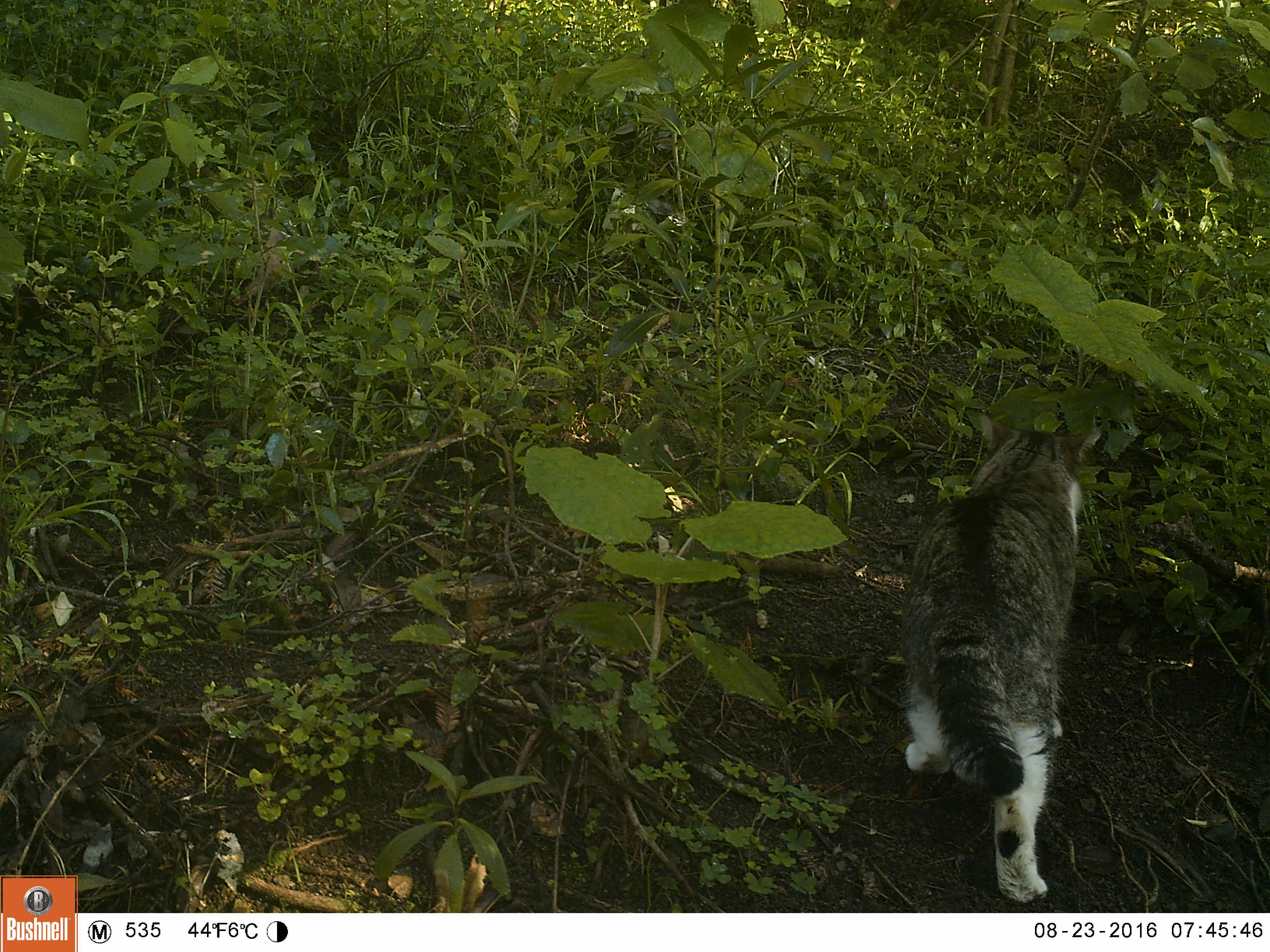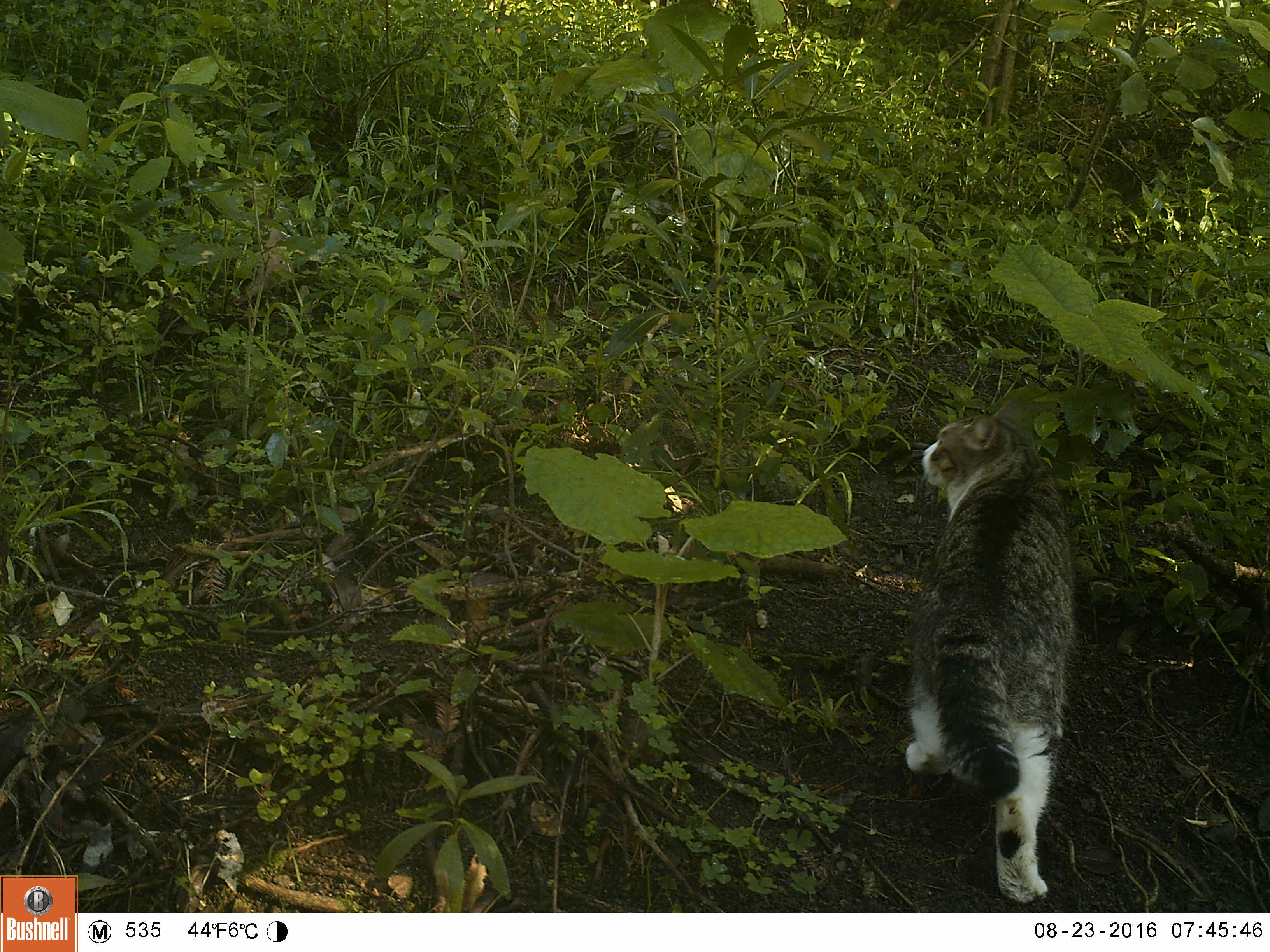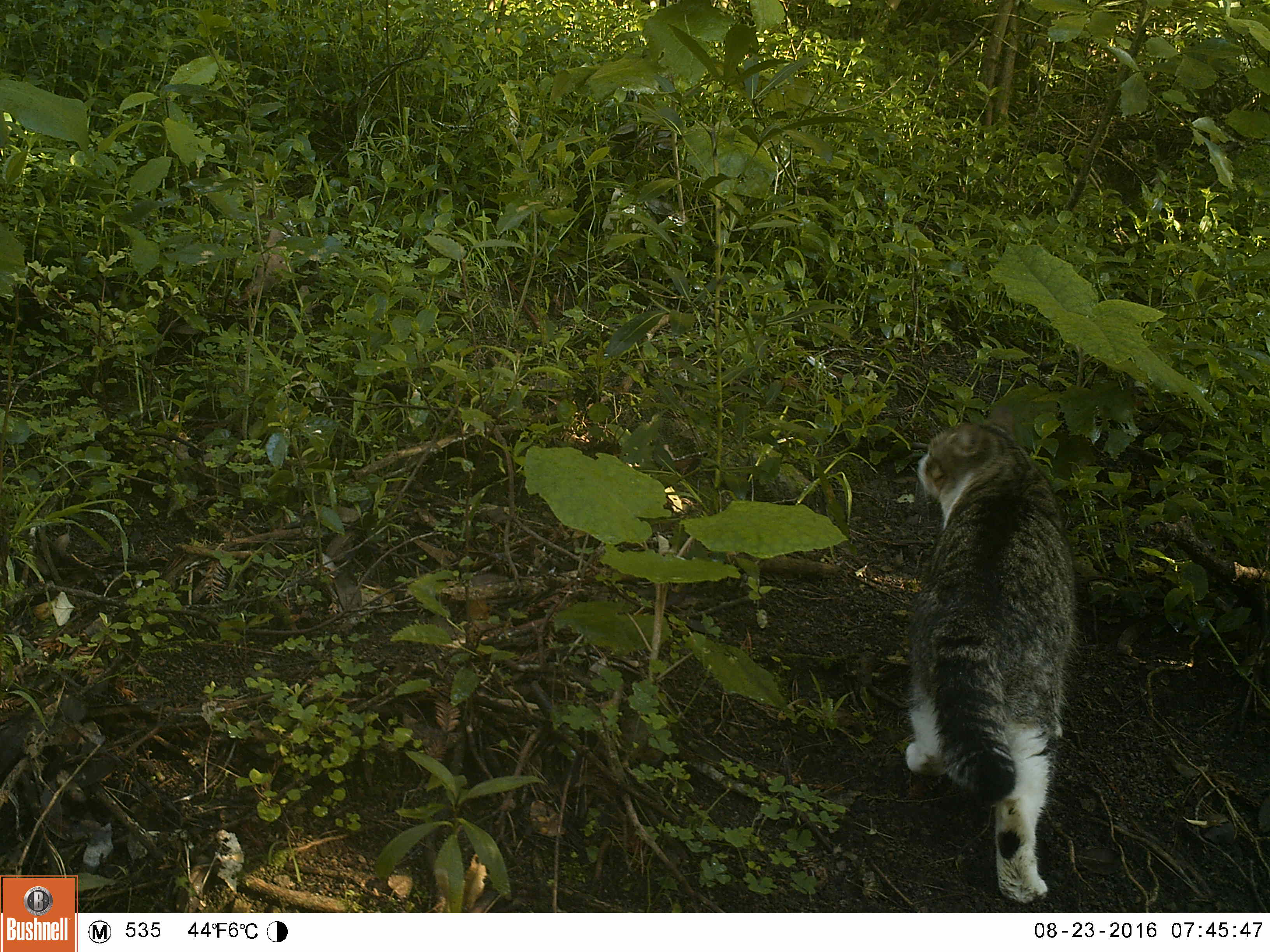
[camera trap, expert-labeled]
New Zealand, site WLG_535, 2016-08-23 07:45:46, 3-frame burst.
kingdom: Animalia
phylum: Chordata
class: Mammalia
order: Carnivora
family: Felidae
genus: Felis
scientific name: Felis catus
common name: domestic cat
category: cat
Cat (domestic cat) (Felis catus).